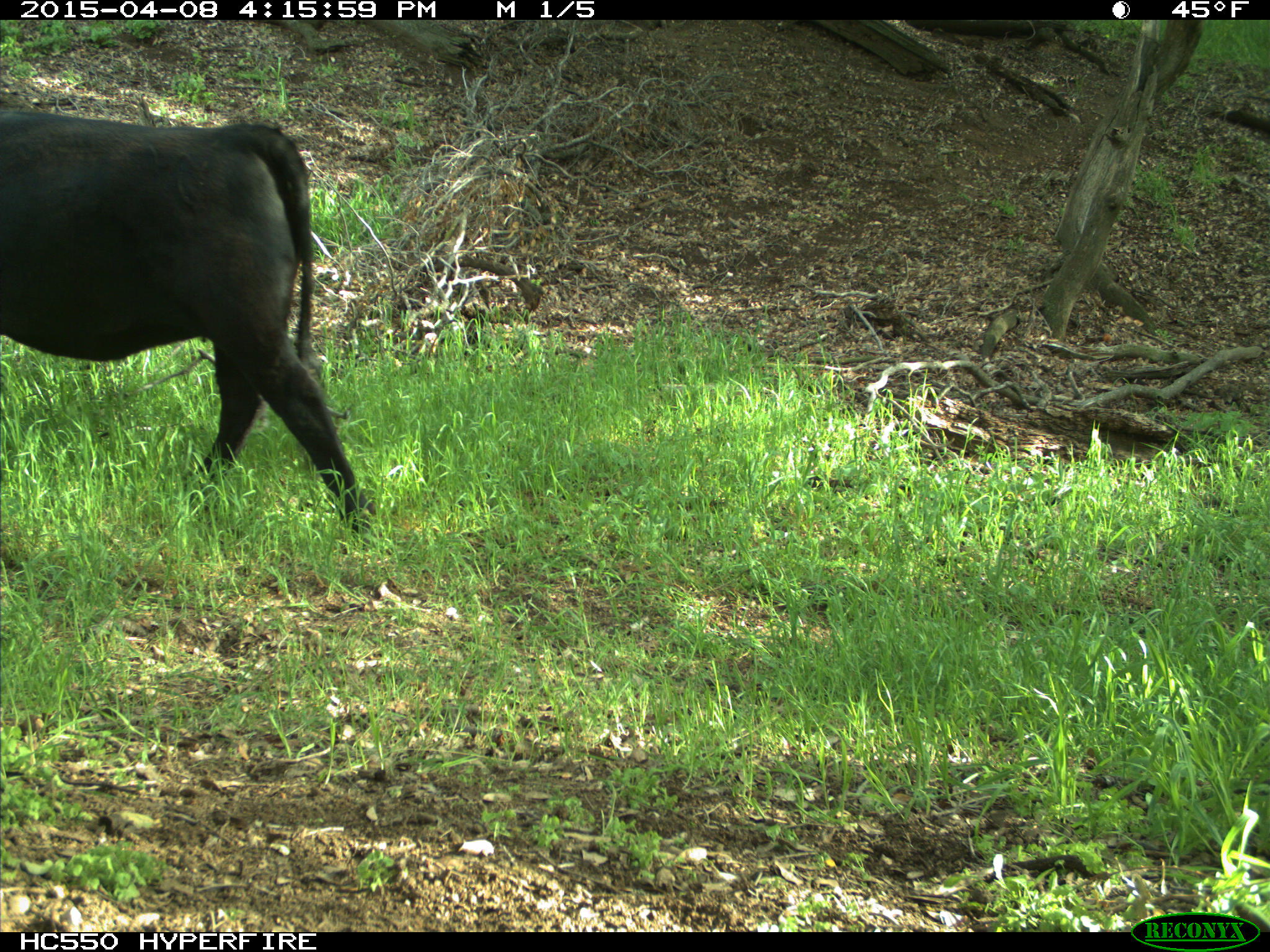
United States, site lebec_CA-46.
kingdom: Animalia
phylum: Chordata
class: Mammalia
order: Artiodactyla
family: Bovidae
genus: Bos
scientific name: Bos taurus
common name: domestic cow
Bos taurus (domestic cow).